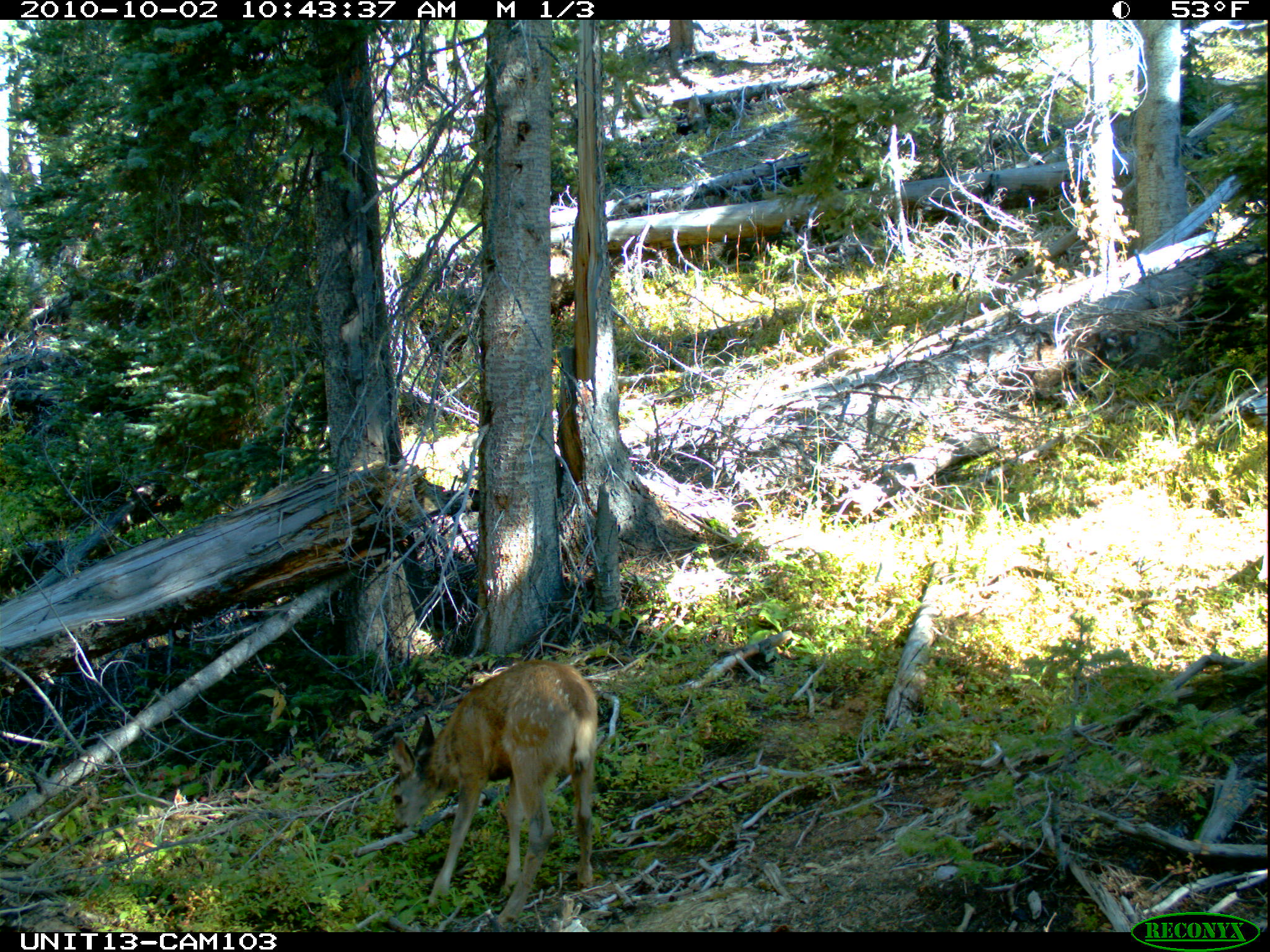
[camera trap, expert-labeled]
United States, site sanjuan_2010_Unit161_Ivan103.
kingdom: Animalia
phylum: Chordata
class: Mammalia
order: Artiodactyla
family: Cervidae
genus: Odocoileus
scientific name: Odocoileus hemionus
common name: mule deer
Odocoileus hemionus (mule deer).